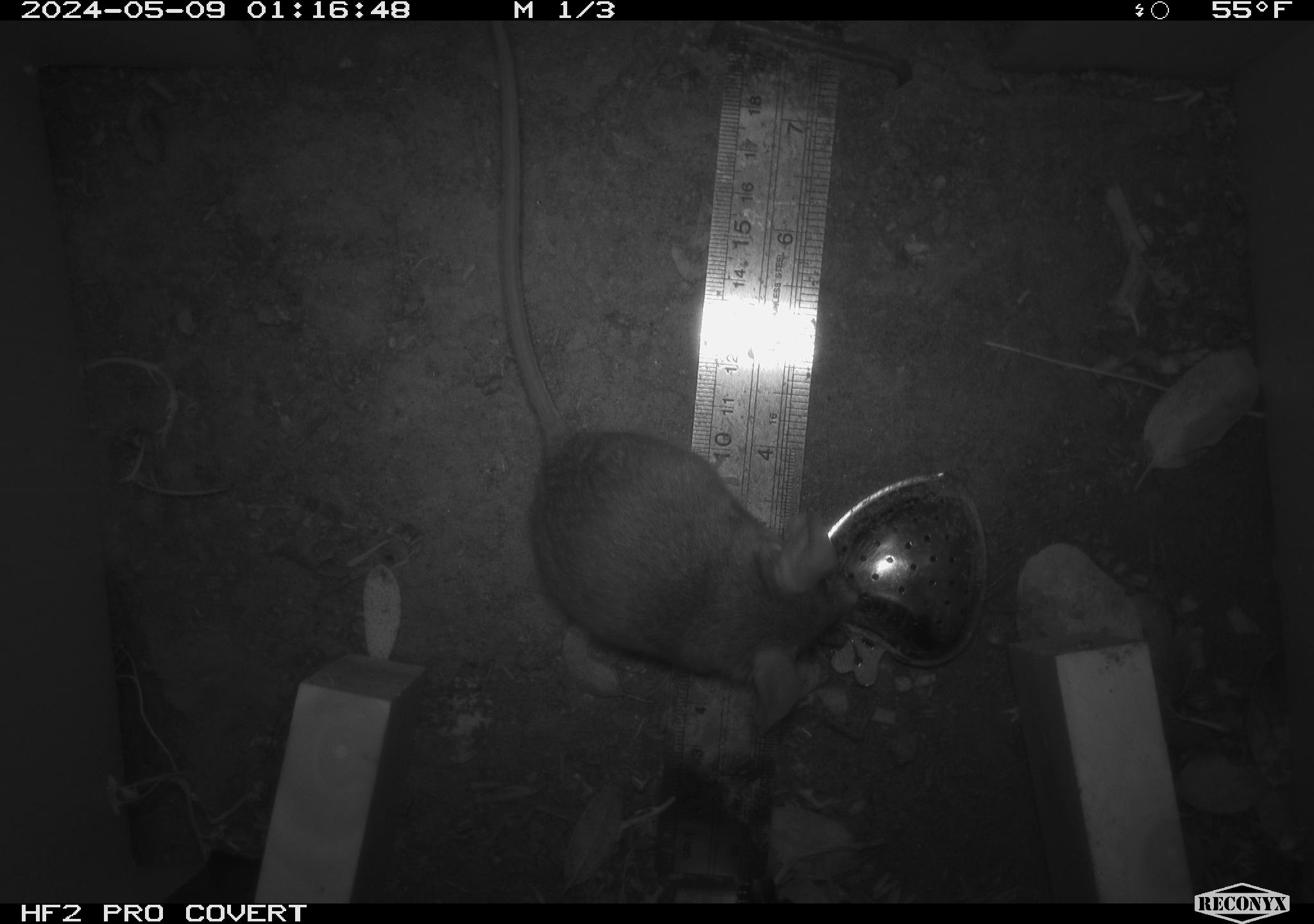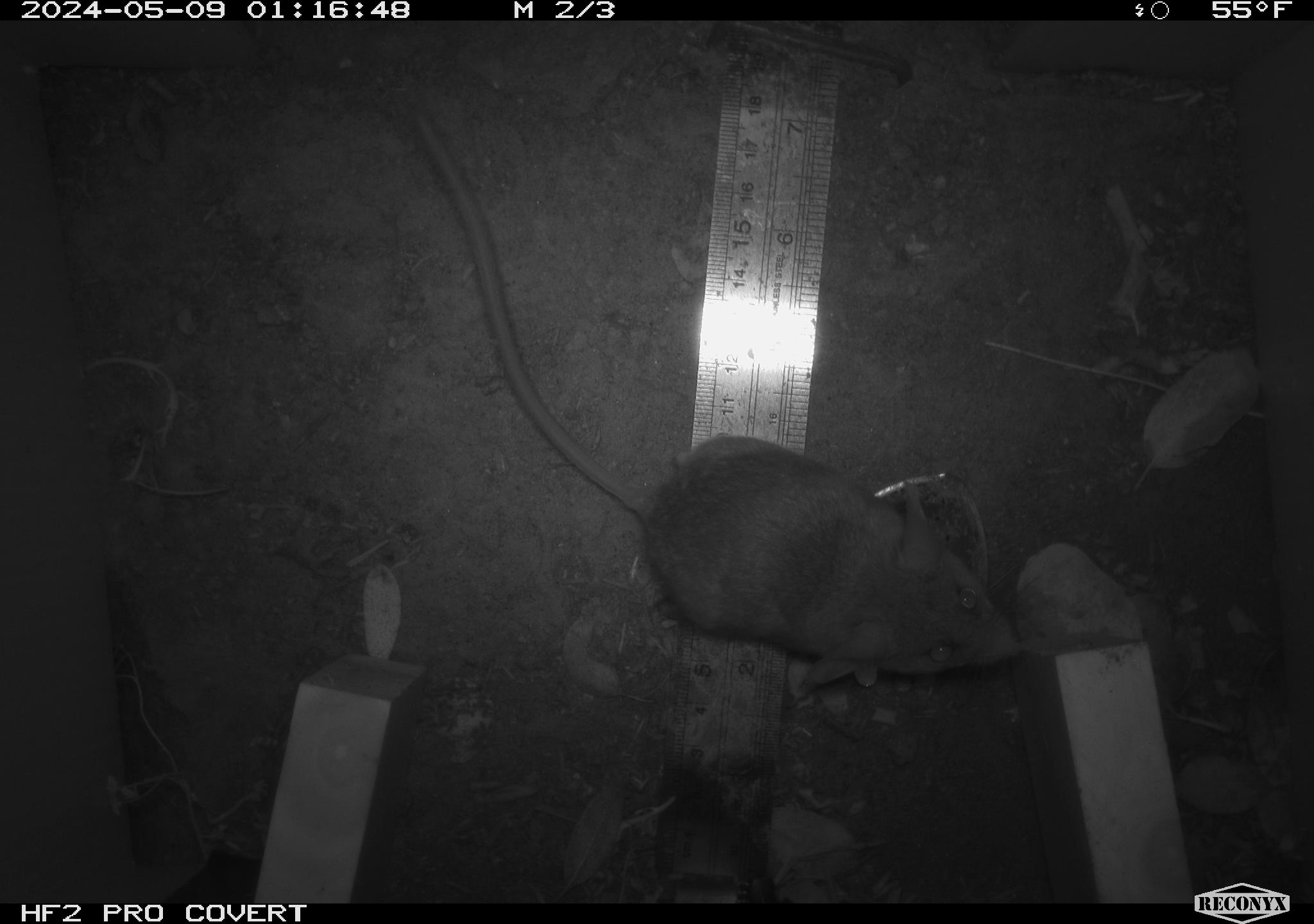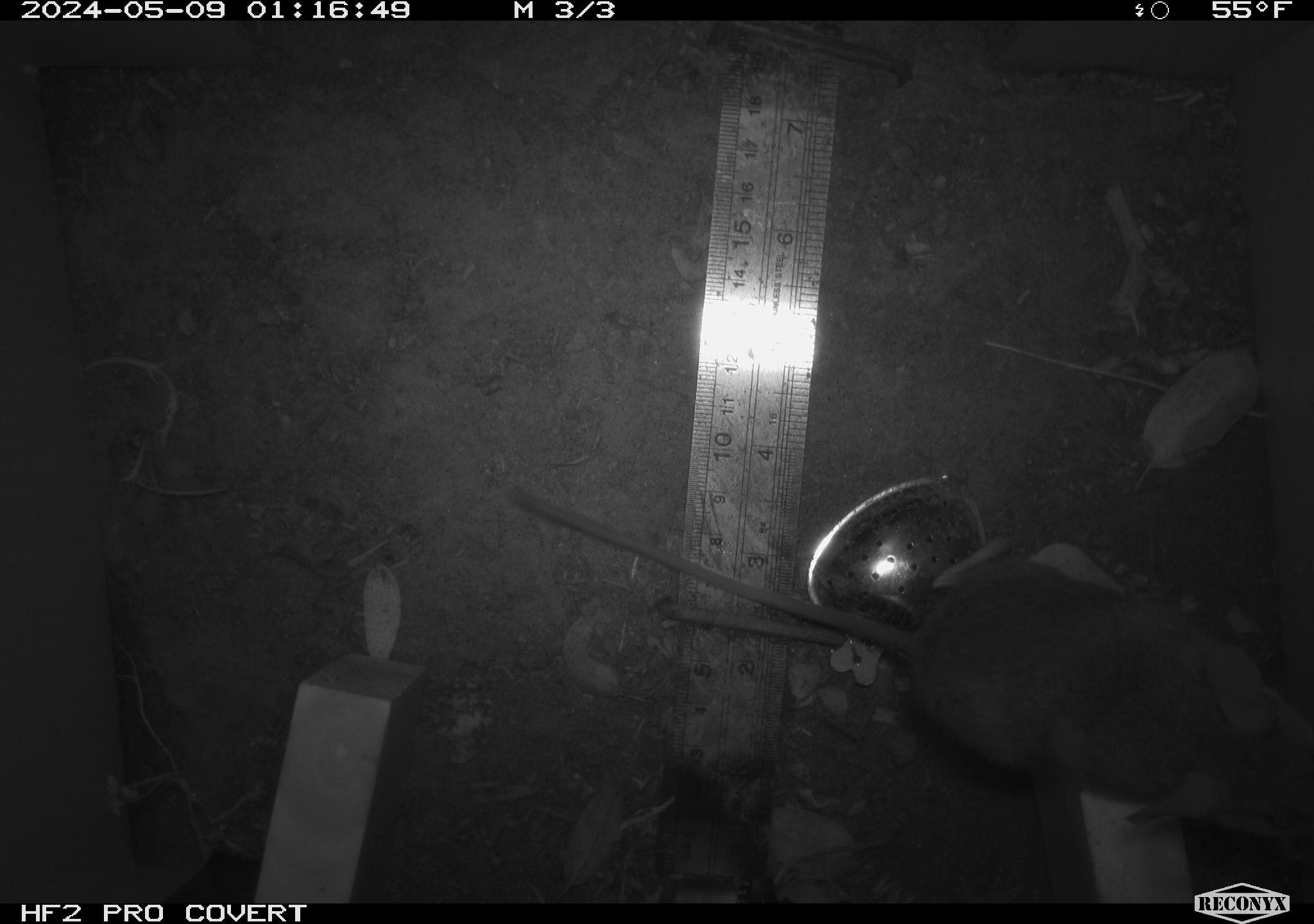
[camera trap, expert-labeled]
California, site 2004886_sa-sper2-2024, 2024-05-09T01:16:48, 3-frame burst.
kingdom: Animalia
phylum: Chordata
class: Mammalia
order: Rodentia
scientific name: Rodentia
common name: mouse species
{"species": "mouse species (Rodentia)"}